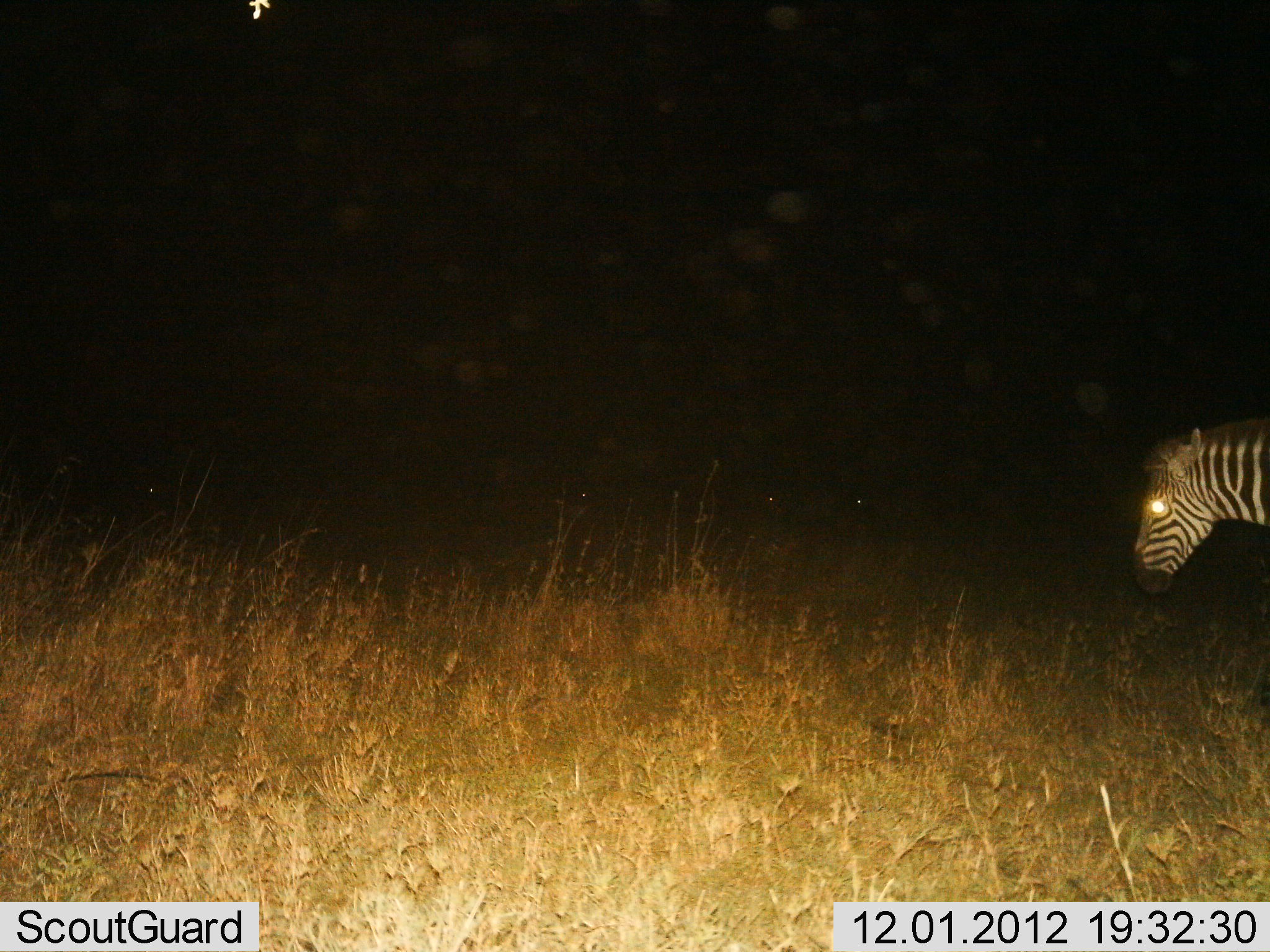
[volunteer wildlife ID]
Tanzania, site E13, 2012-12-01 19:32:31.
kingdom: Animalia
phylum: Chordata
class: Mammalia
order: Perissodactyla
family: Equidae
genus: Equus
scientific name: Equus quagga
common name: plains zebra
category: zebra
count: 1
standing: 60%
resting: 0%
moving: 30%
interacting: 0%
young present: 0%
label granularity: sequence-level